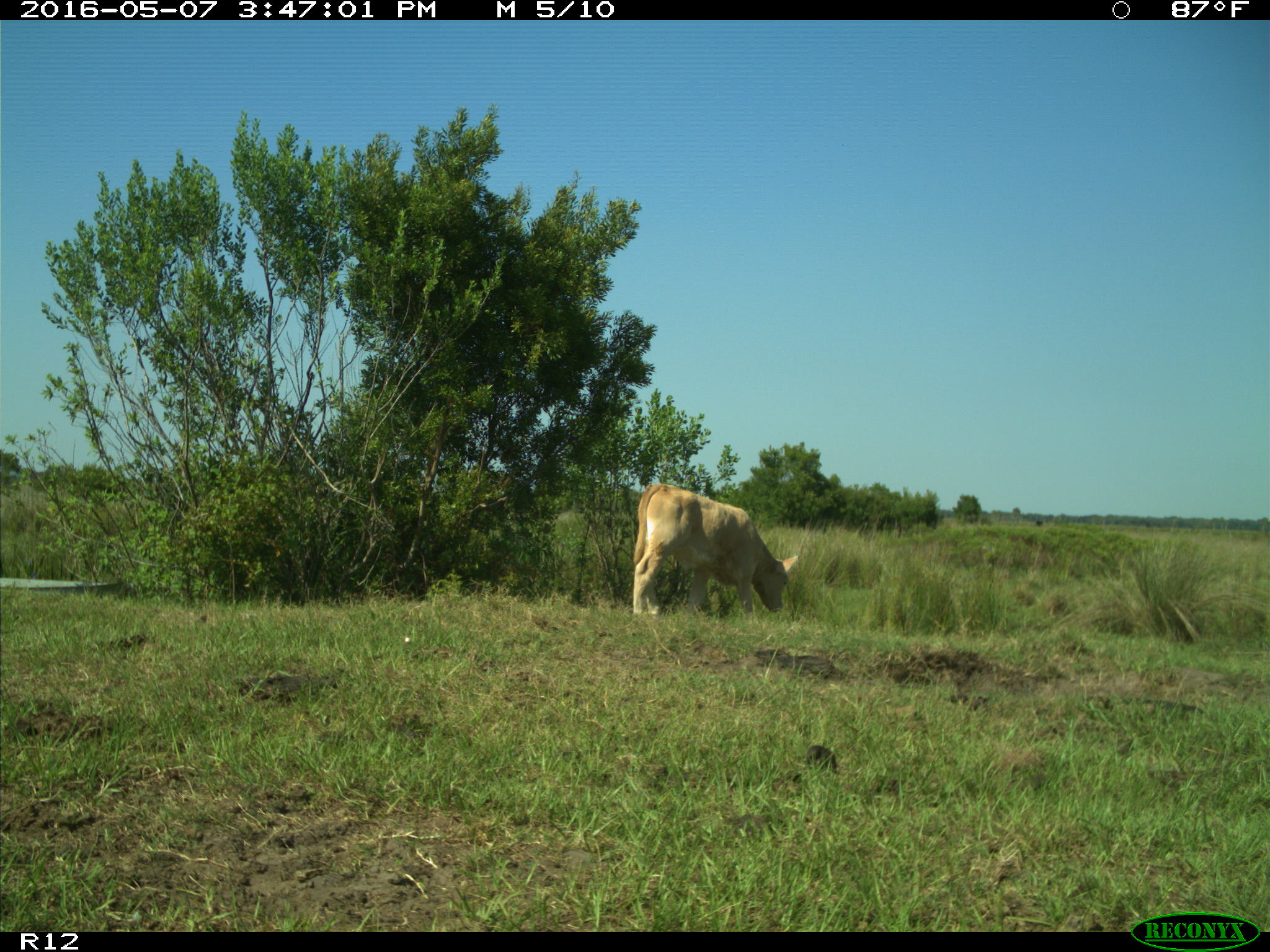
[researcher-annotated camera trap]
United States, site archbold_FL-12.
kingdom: Animalia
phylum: Chordata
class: Mammalia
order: Artiodactyla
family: Bovidae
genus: Bos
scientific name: Bos taurus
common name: domestic cow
Bos taurus (domestic cow).